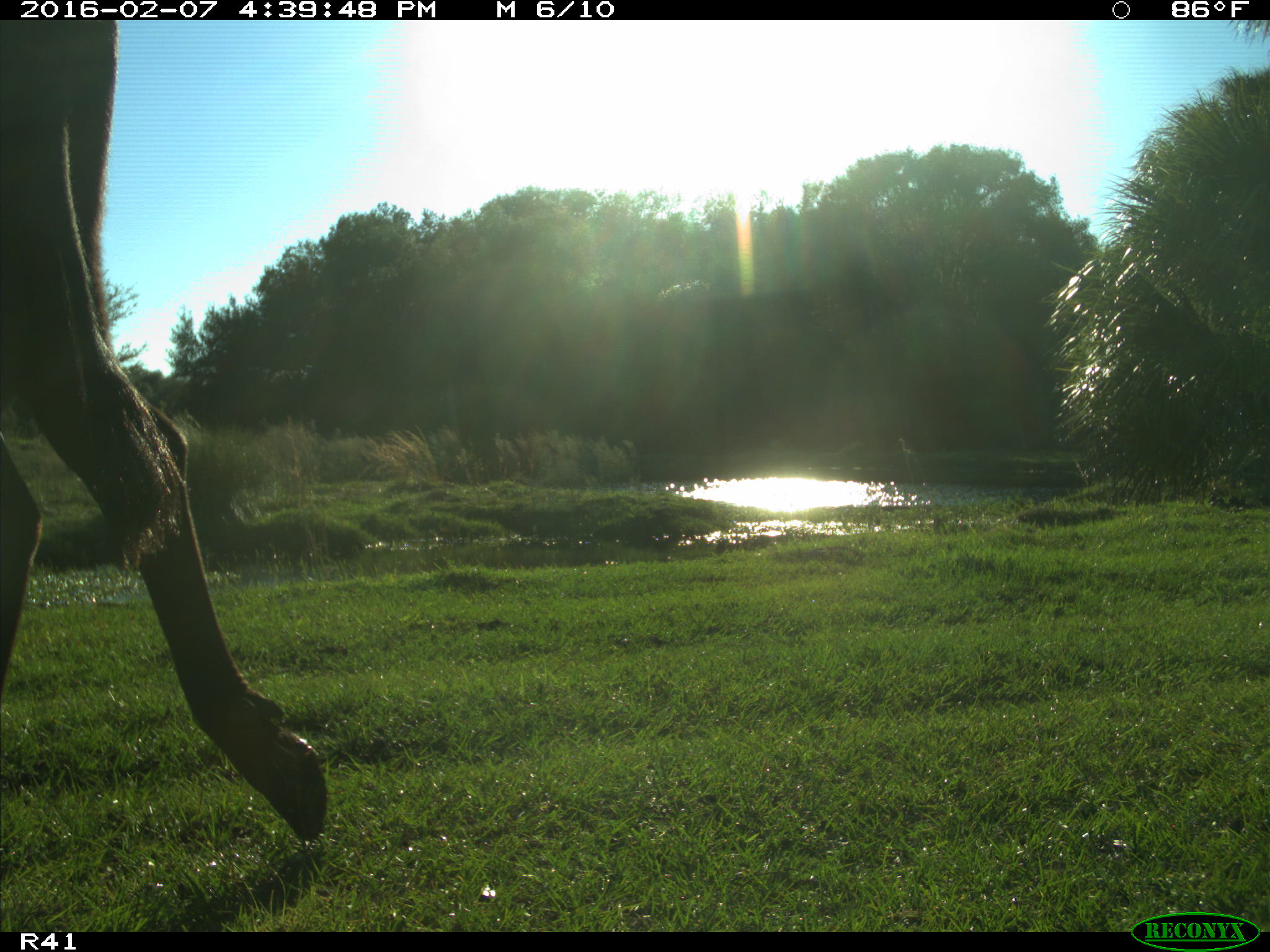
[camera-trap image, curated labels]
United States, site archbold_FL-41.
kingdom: Animalia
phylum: Chordata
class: Mammalia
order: Artiodactyla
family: Bovidae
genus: Bos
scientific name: Bos taurus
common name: domestic cow